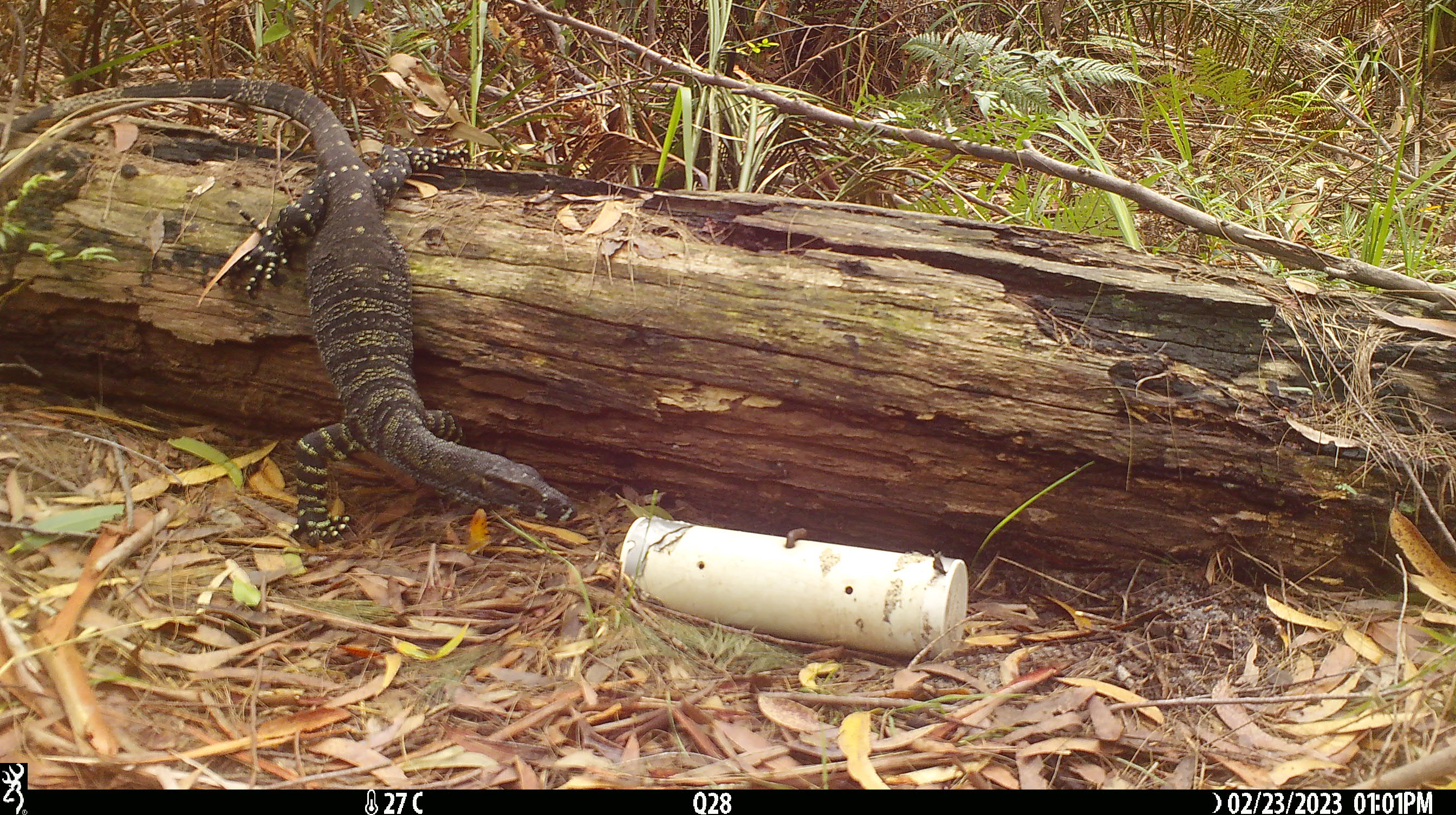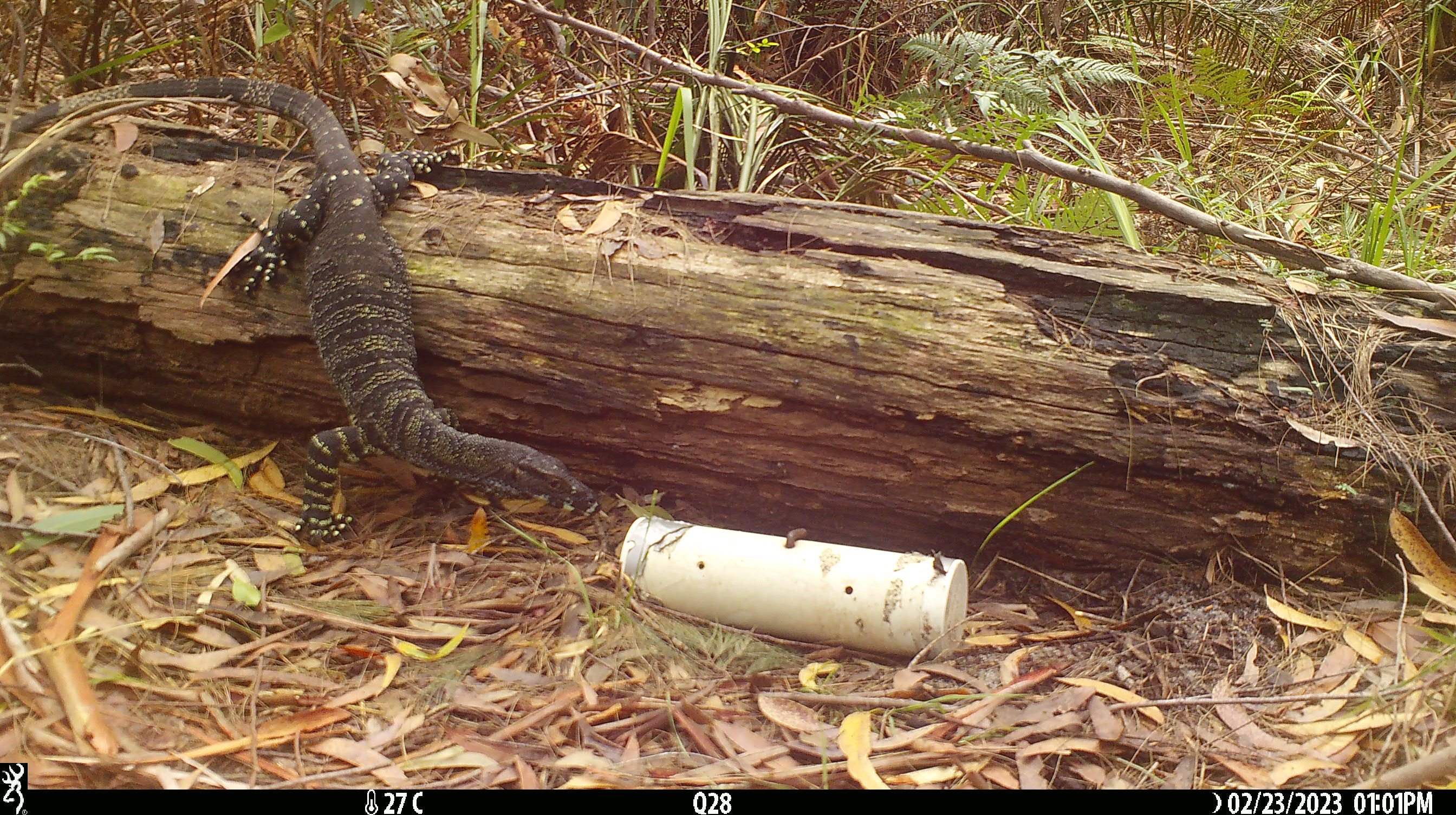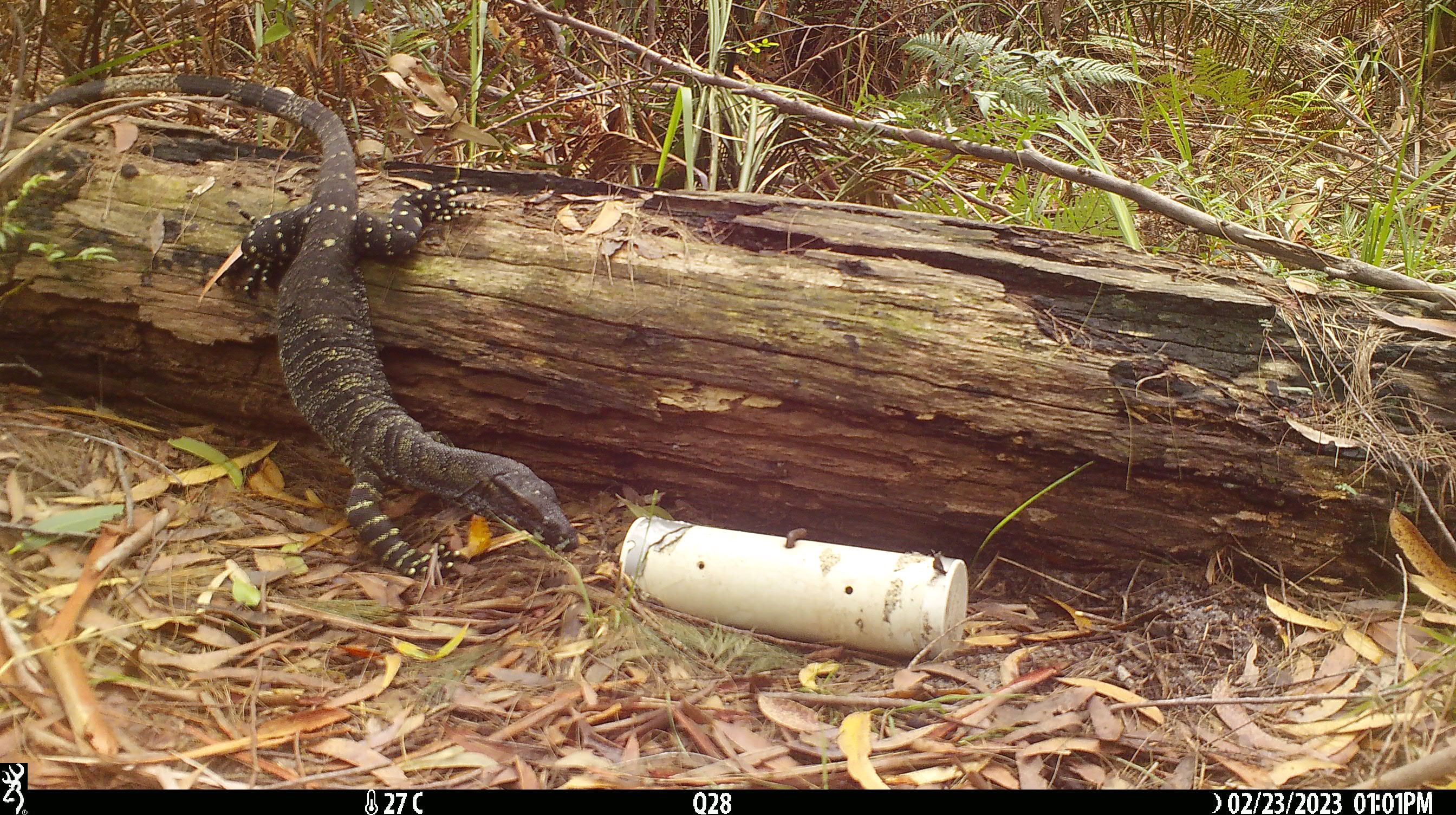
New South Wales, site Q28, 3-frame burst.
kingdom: Animalia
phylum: Chordata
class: Reptilia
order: Squamata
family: Varanidae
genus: Varanus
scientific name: Varanus varius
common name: lace monitor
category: goanna